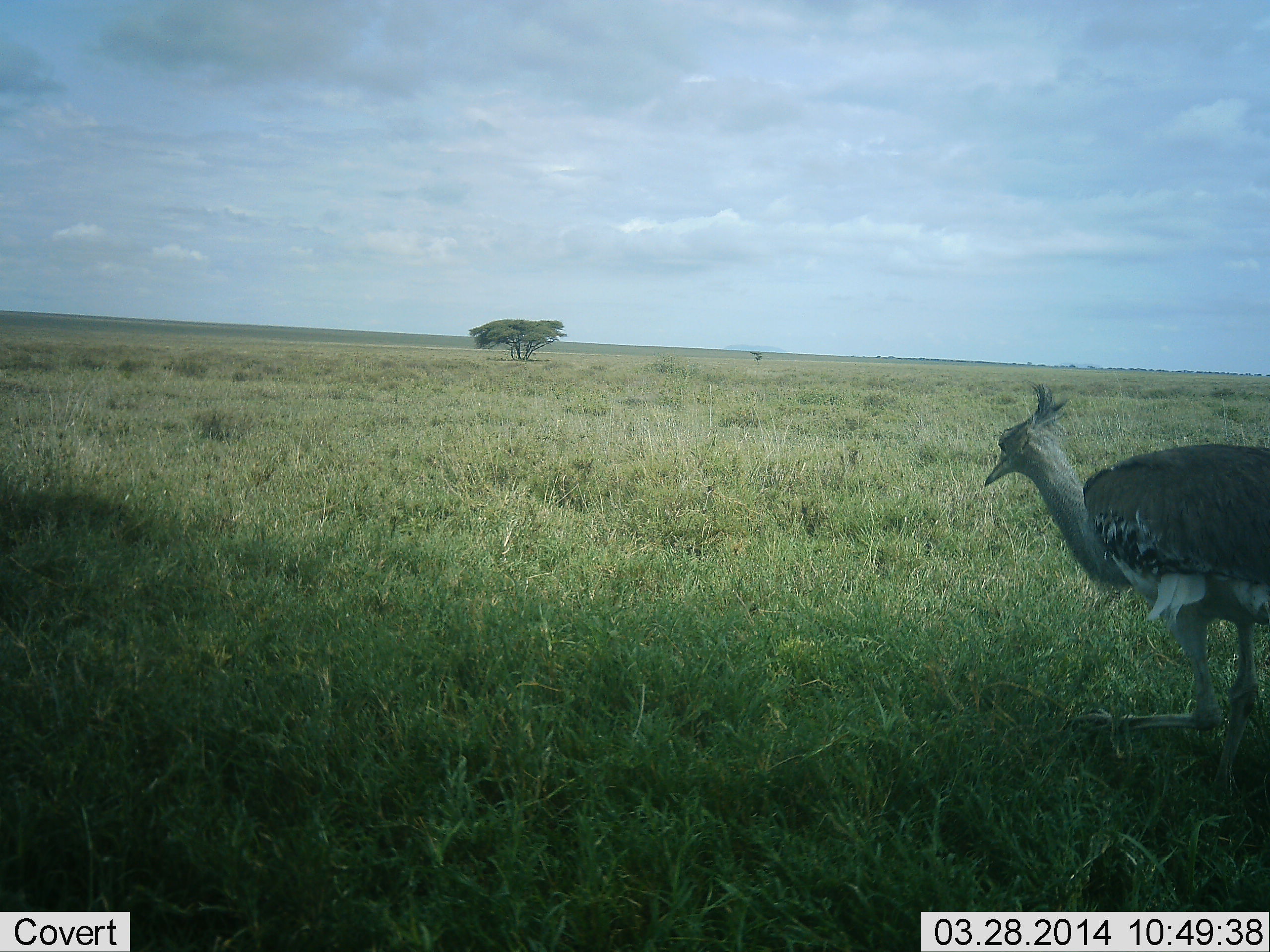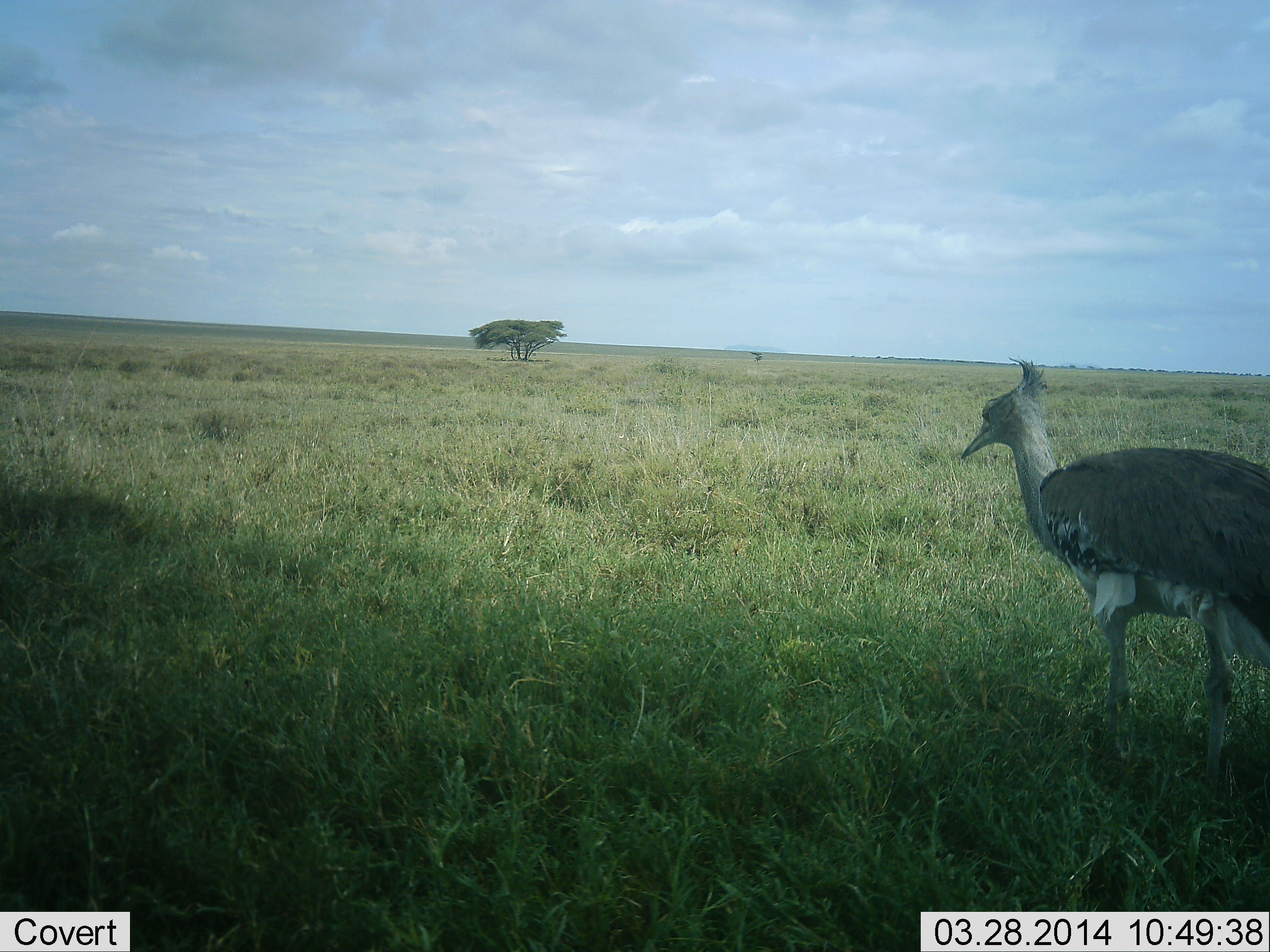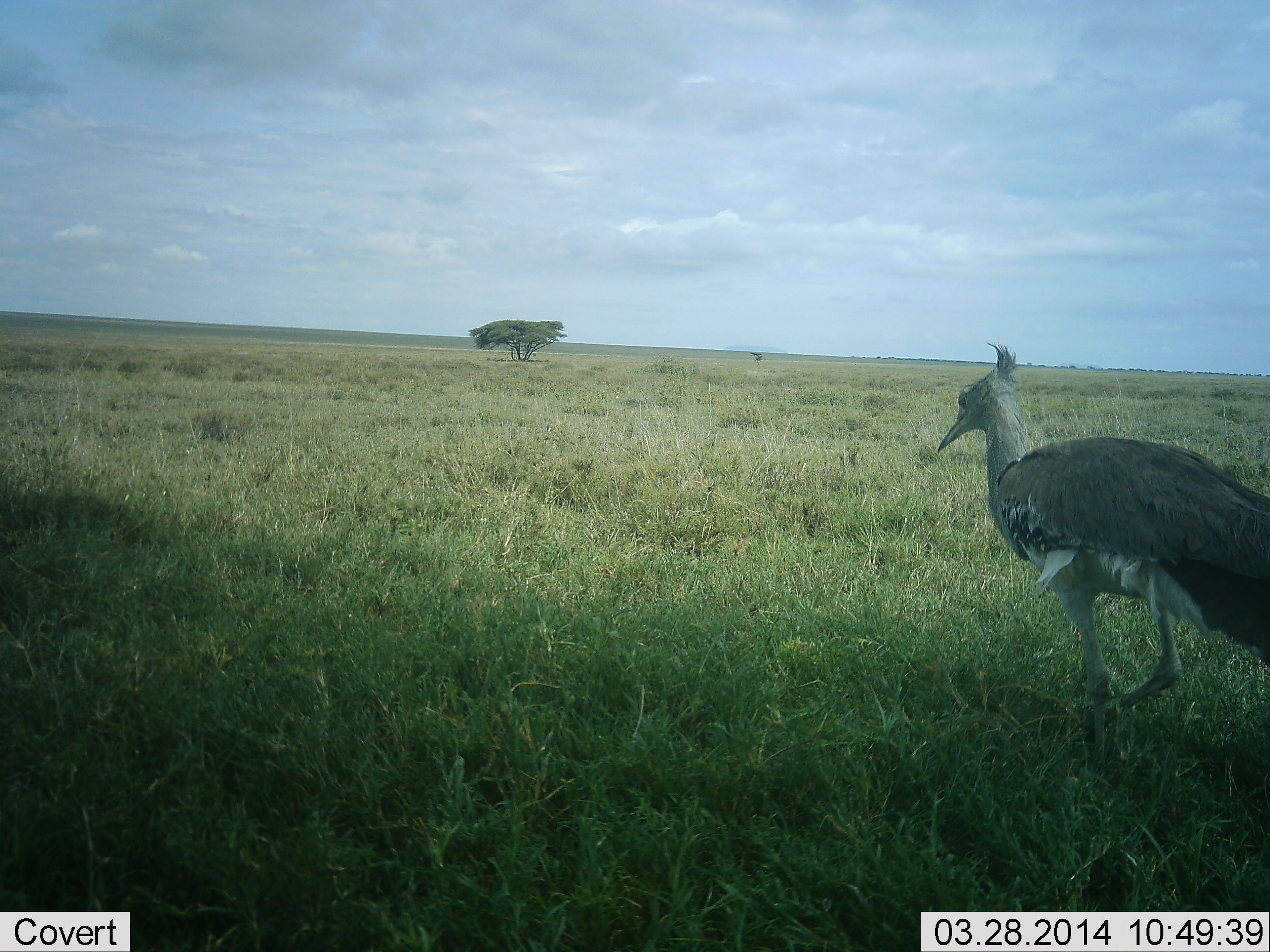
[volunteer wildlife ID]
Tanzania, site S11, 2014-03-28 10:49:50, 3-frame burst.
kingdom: Animalia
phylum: Chordata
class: Aves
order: Otidiformes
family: Otididae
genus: Ardeotis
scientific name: Ardeotis kori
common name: kori bustard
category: koribustard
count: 1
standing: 9%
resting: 0%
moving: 91%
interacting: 0%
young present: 0%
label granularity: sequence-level